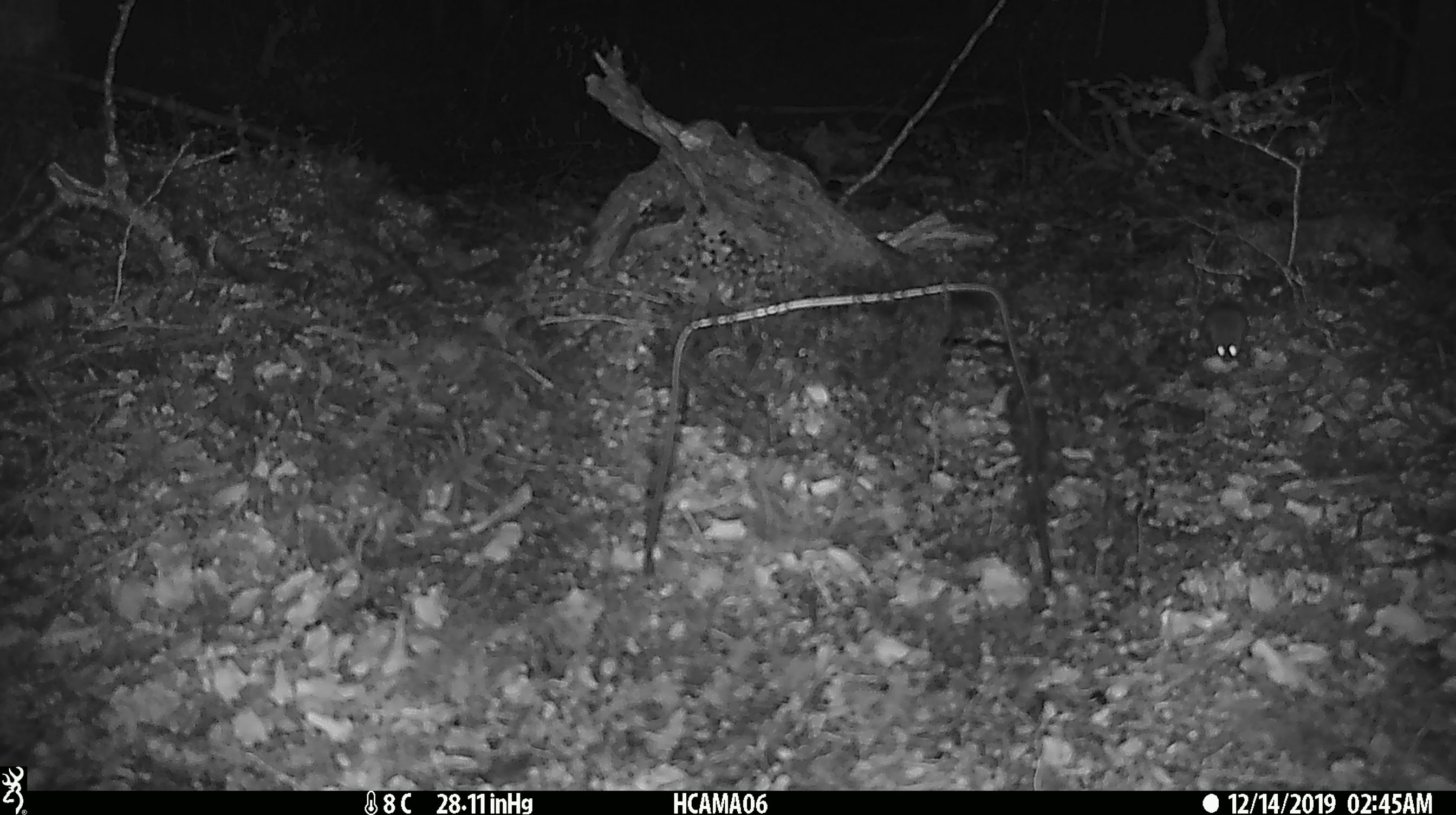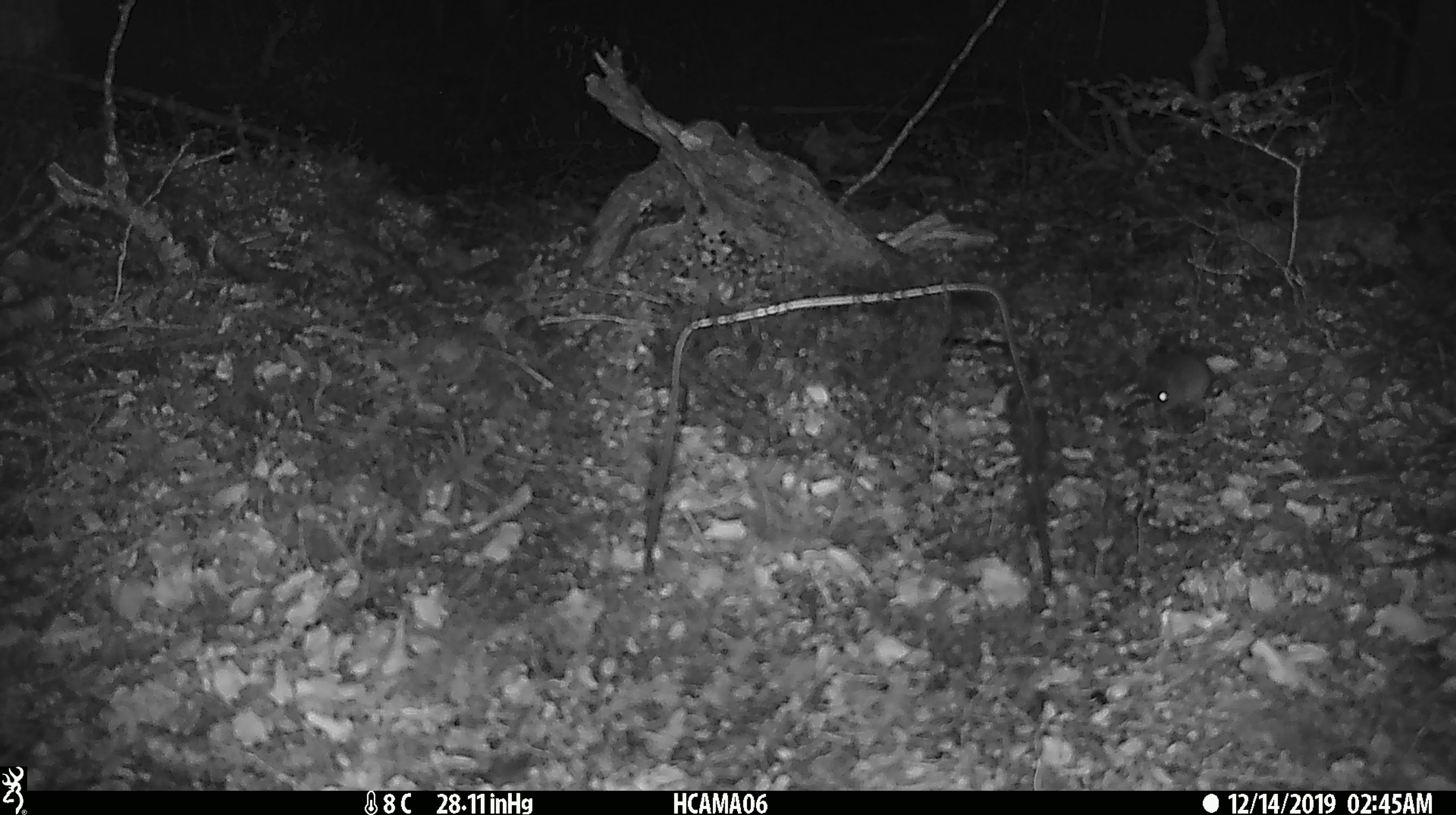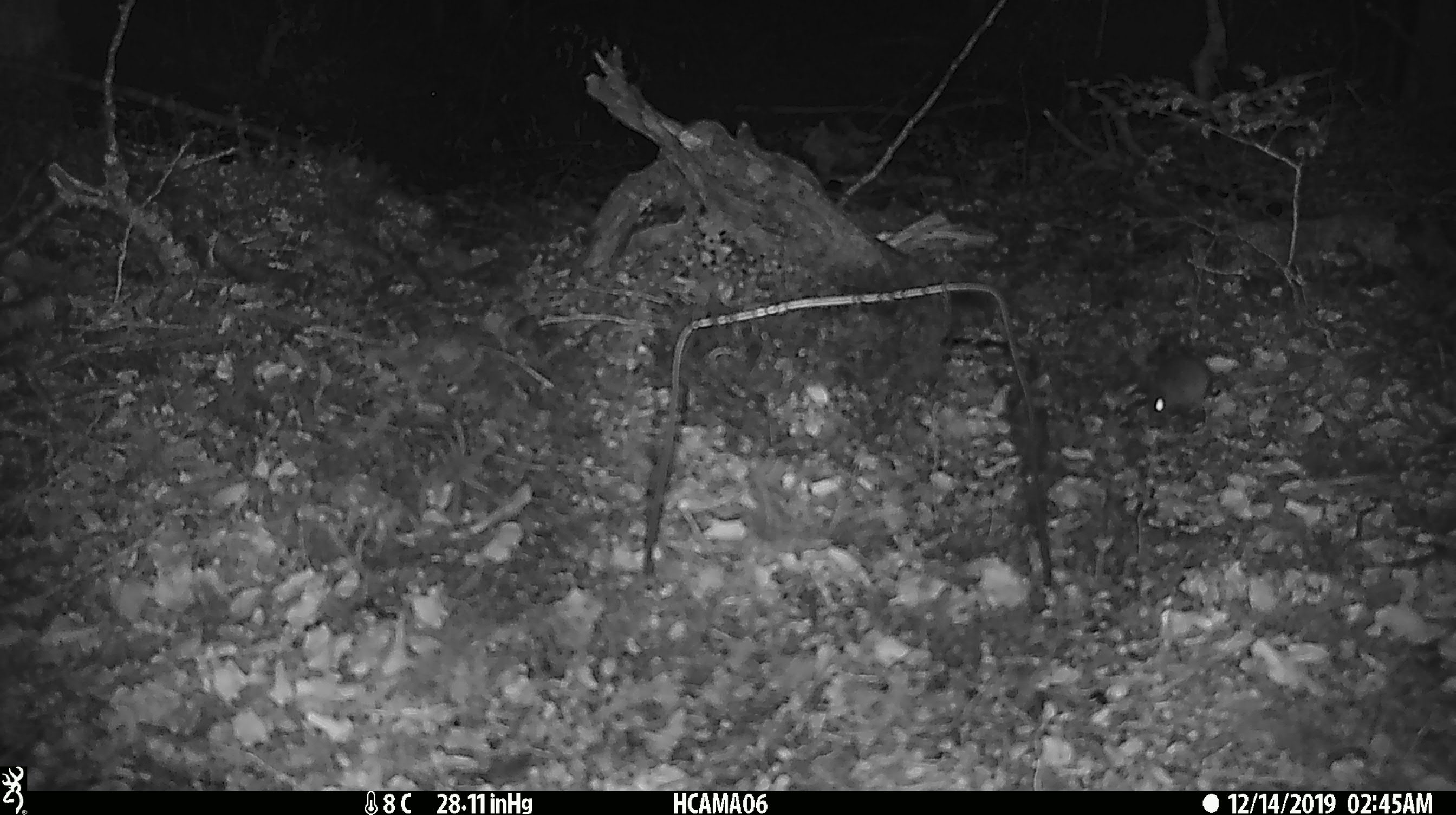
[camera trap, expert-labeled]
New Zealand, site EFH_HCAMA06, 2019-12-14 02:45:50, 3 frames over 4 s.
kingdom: Animalia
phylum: Chordata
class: Mammalia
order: Rodentia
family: Muridae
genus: Mus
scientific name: Mus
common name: mouse